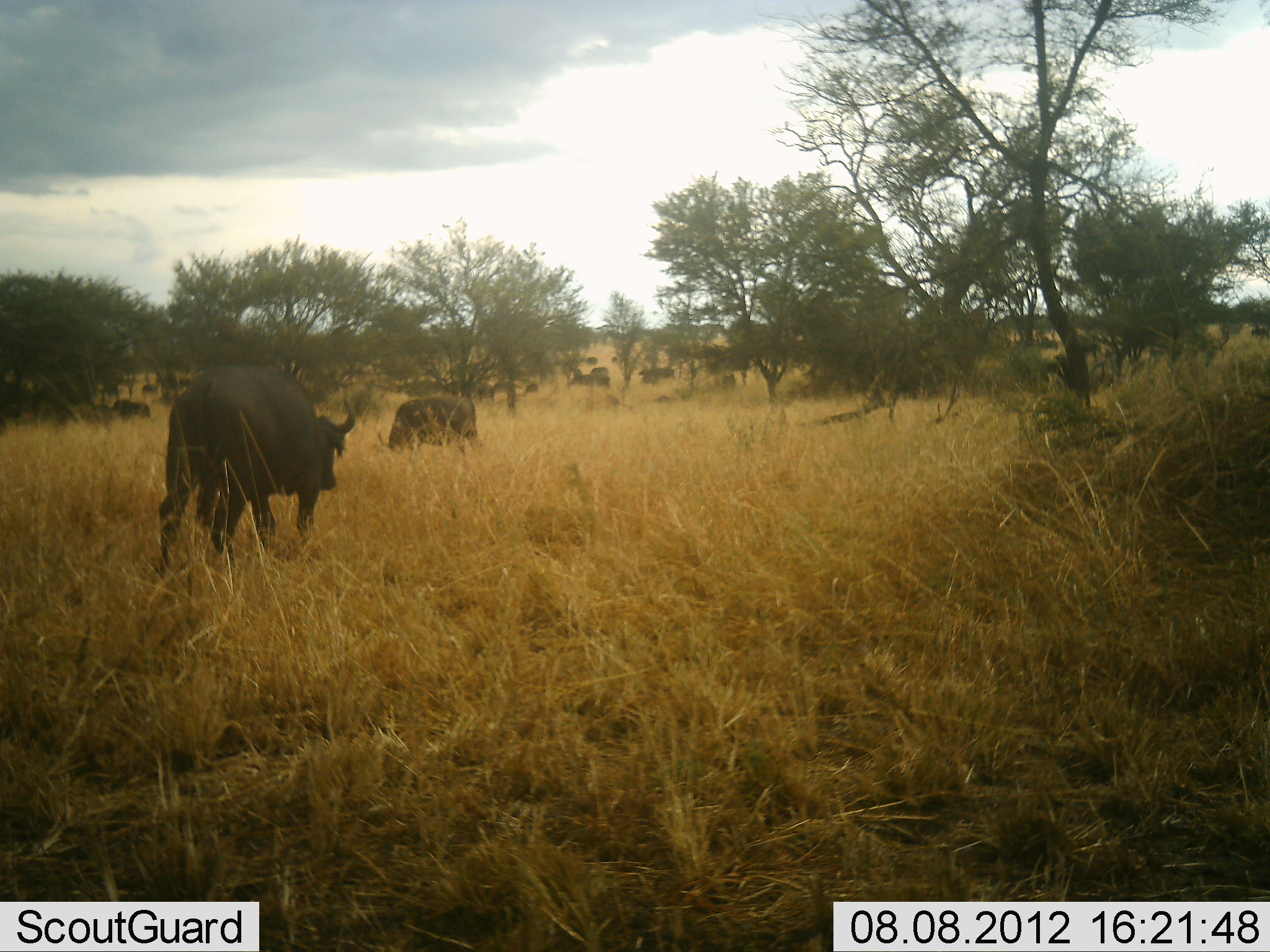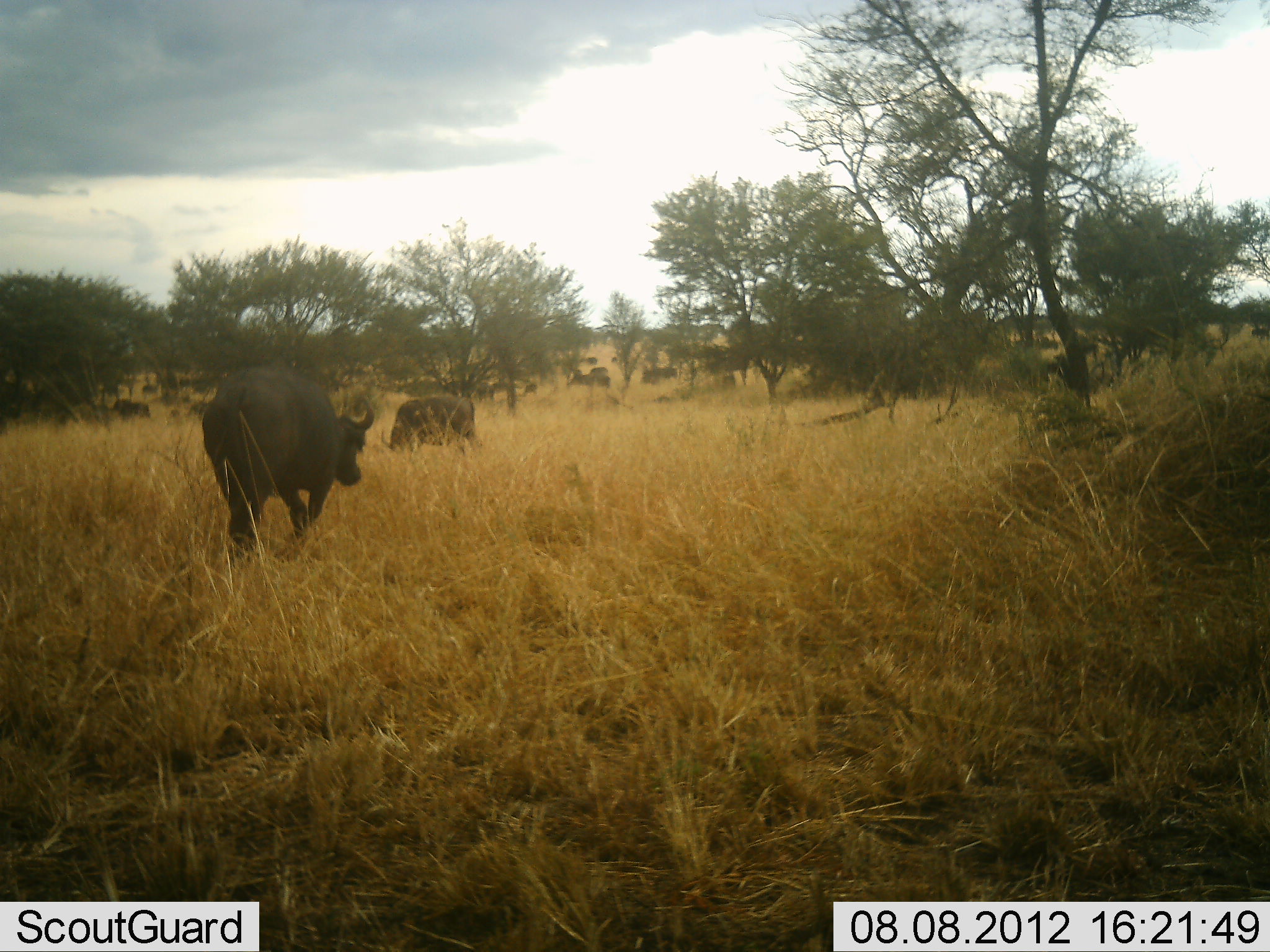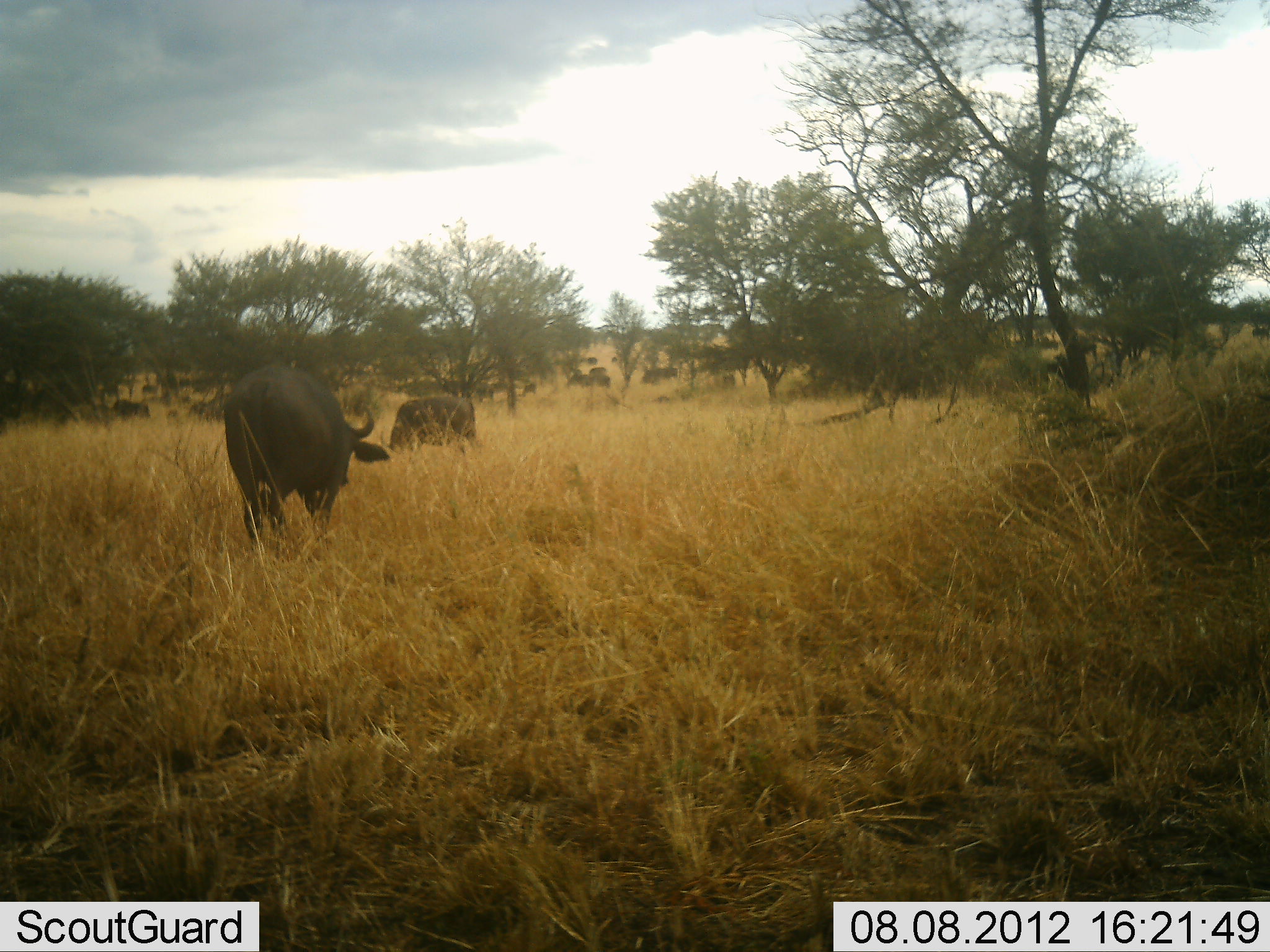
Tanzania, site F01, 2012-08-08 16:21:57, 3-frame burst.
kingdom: Animalia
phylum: Chordata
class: Mammalia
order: Artiodactyla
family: Bovidae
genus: Syncerus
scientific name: Syncerus caffer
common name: cape buffalo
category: buffalo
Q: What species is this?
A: Buffalo (cape buffalo) (Syncerus caffer).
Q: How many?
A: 11-50.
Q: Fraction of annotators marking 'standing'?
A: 70%.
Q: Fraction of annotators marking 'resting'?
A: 10%.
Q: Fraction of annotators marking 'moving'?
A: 90%.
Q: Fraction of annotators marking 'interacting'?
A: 0%.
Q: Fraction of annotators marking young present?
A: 0%.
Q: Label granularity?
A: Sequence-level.